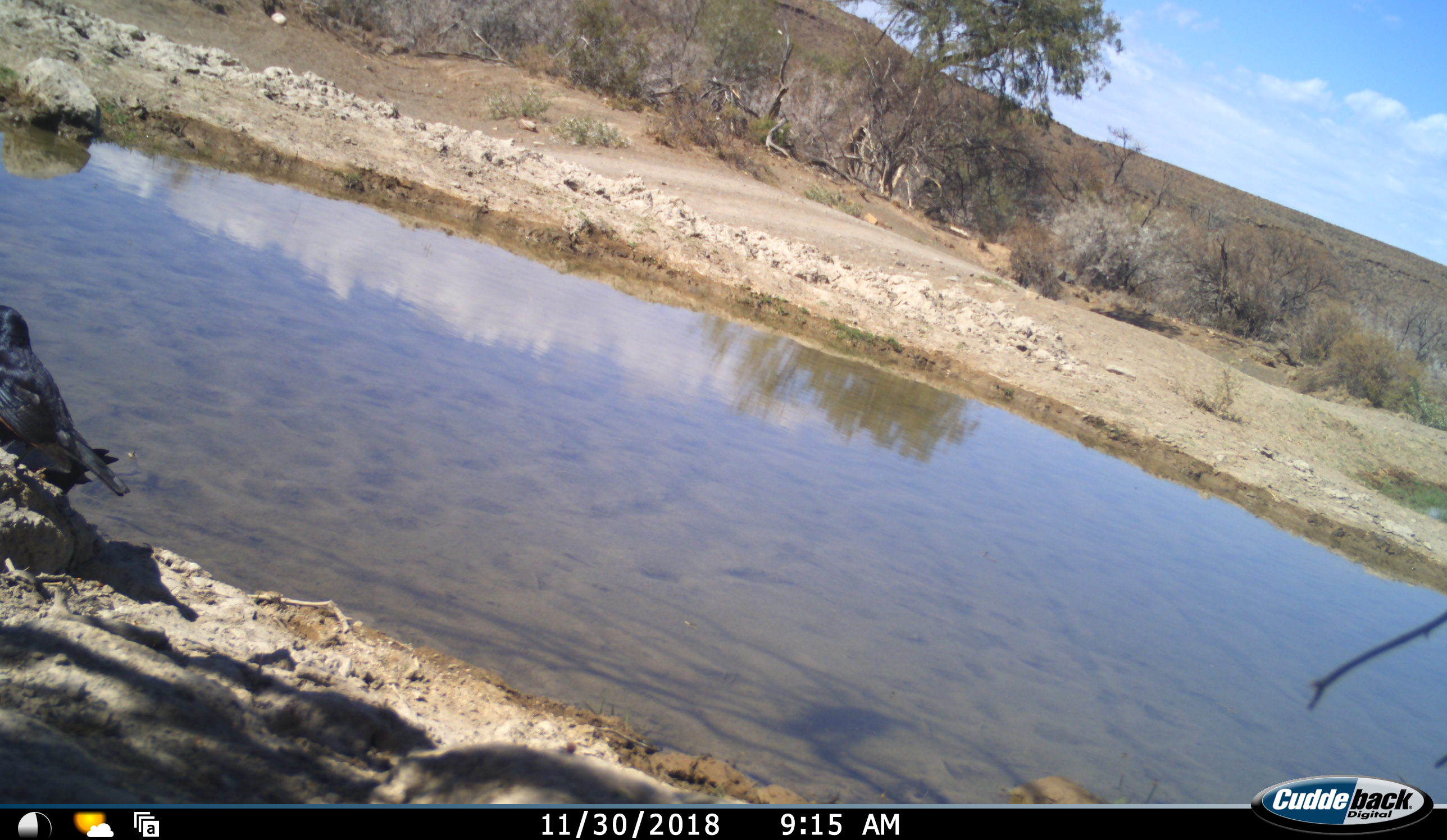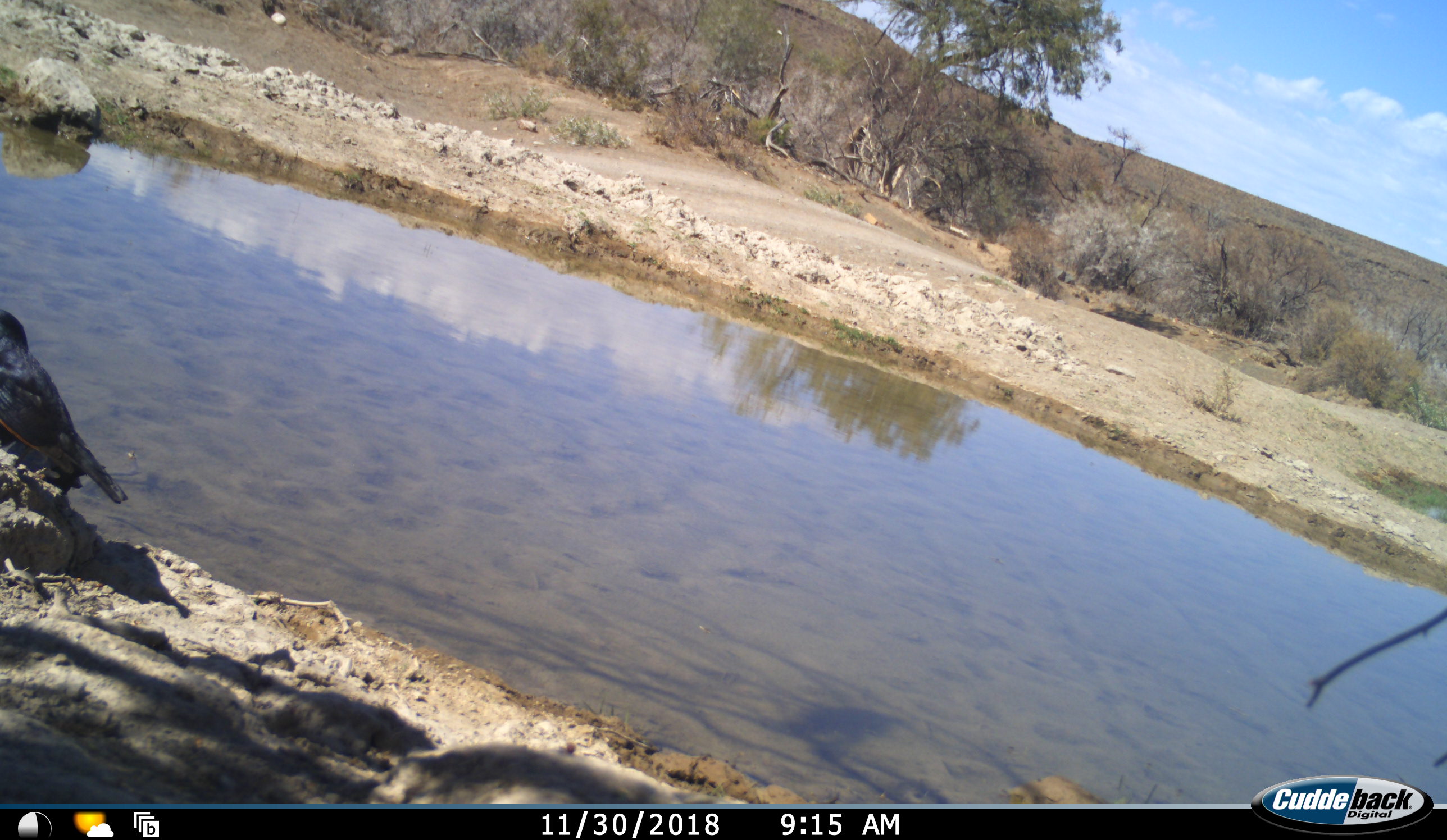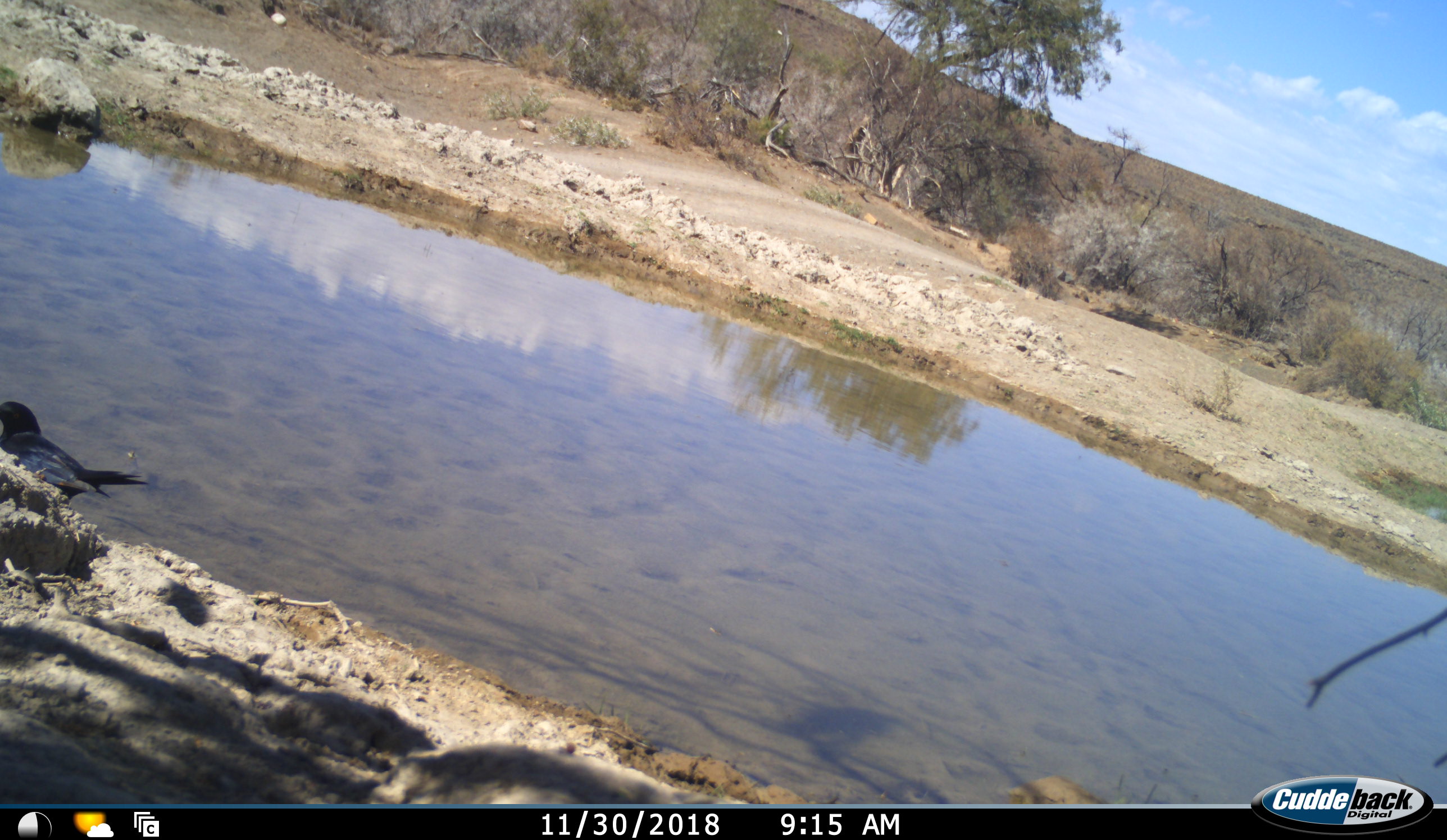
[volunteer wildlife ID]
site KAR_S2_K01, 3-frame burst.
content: unidentified animal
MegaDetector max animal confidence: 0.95